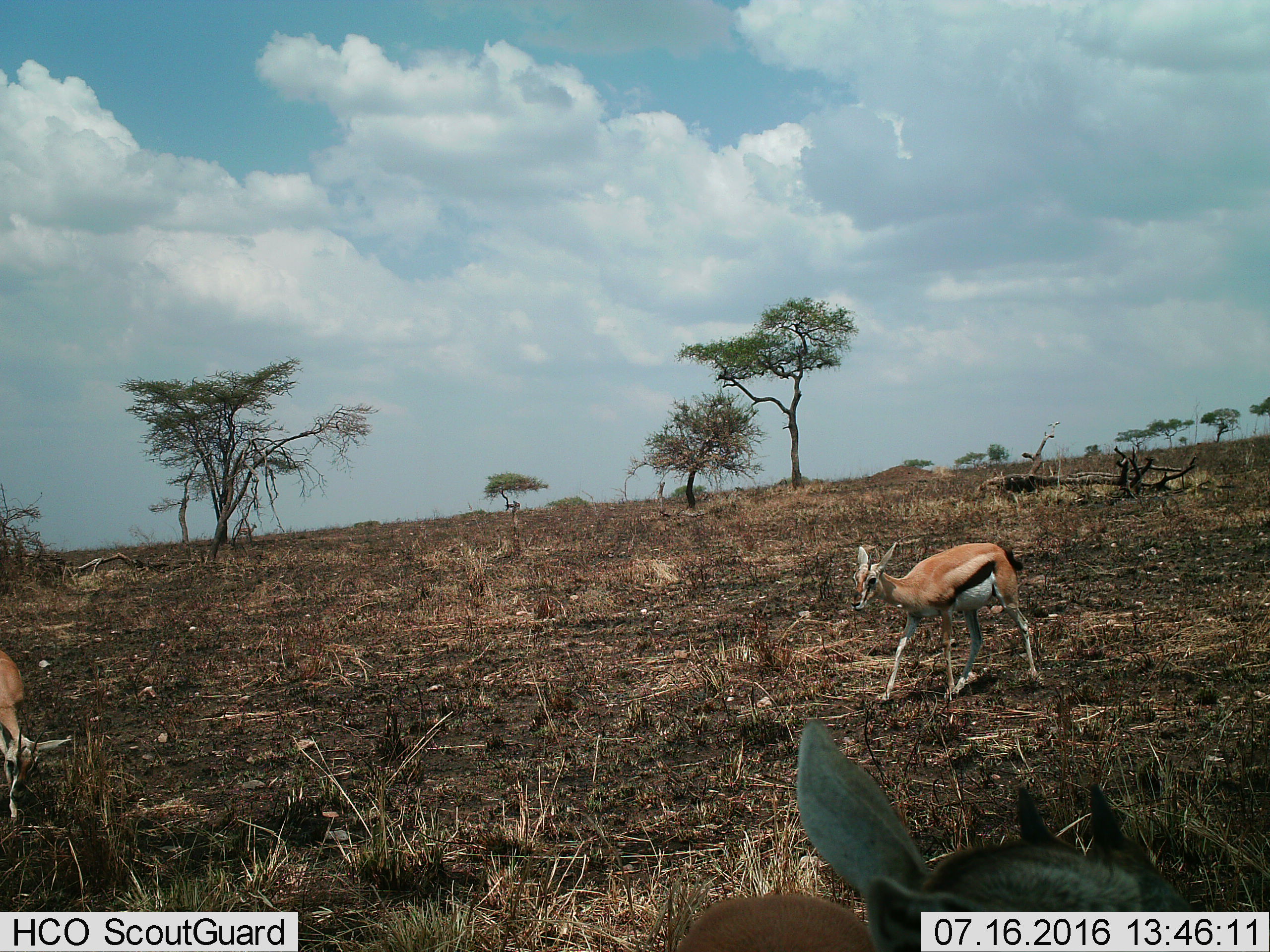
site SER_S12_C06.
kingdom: Animalia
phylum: Chordata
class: Mammalia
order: Artiodactyla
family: Bovidae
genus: Eudorcas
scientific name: Eudorcas thomsonii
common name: thomson's gazelle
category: gazellethomsons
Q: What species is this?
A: Gazellethomsons (thomson's gazelle) (Eudorcas thomsonii).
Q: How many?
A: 3.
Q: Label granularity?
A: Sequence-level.